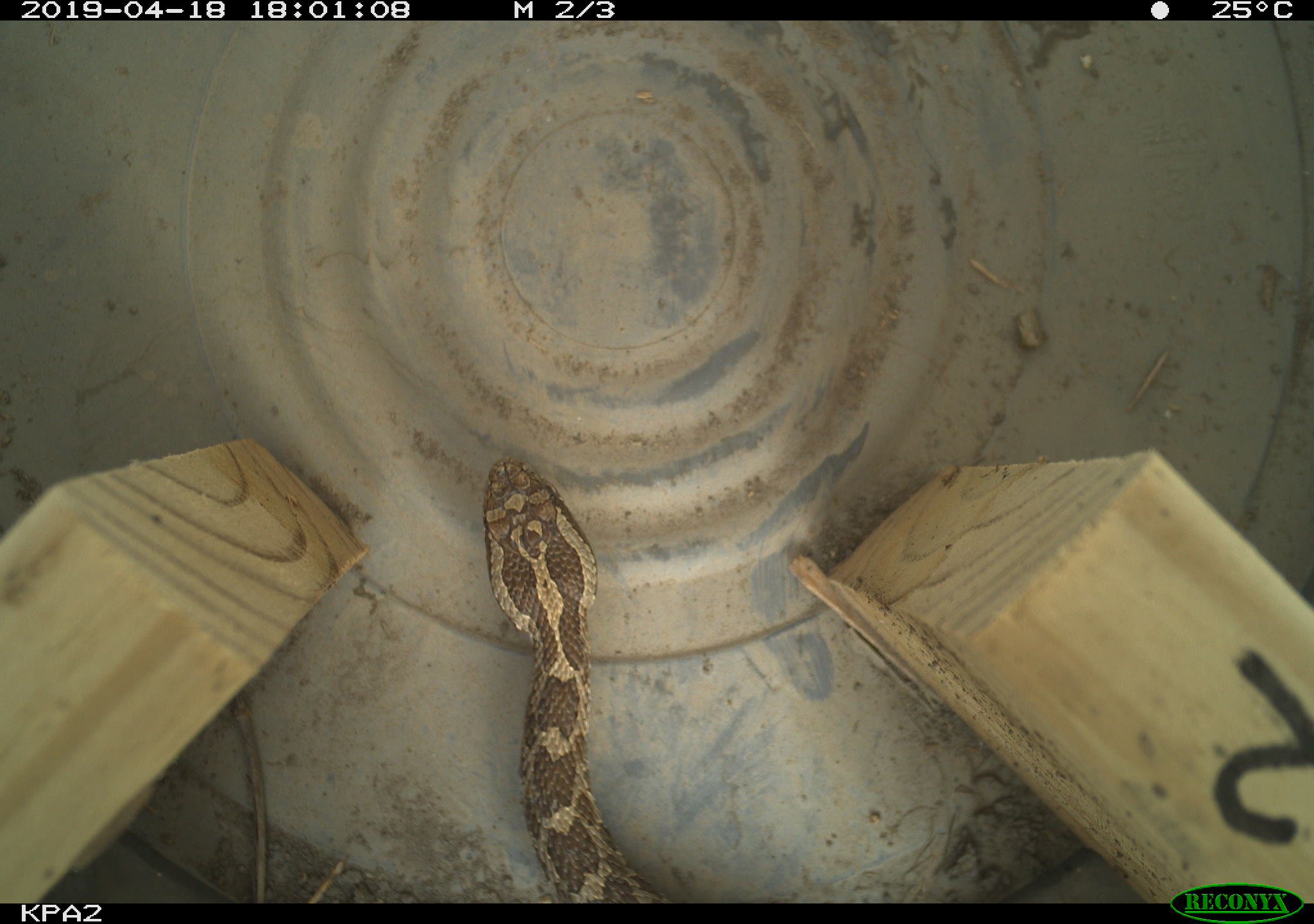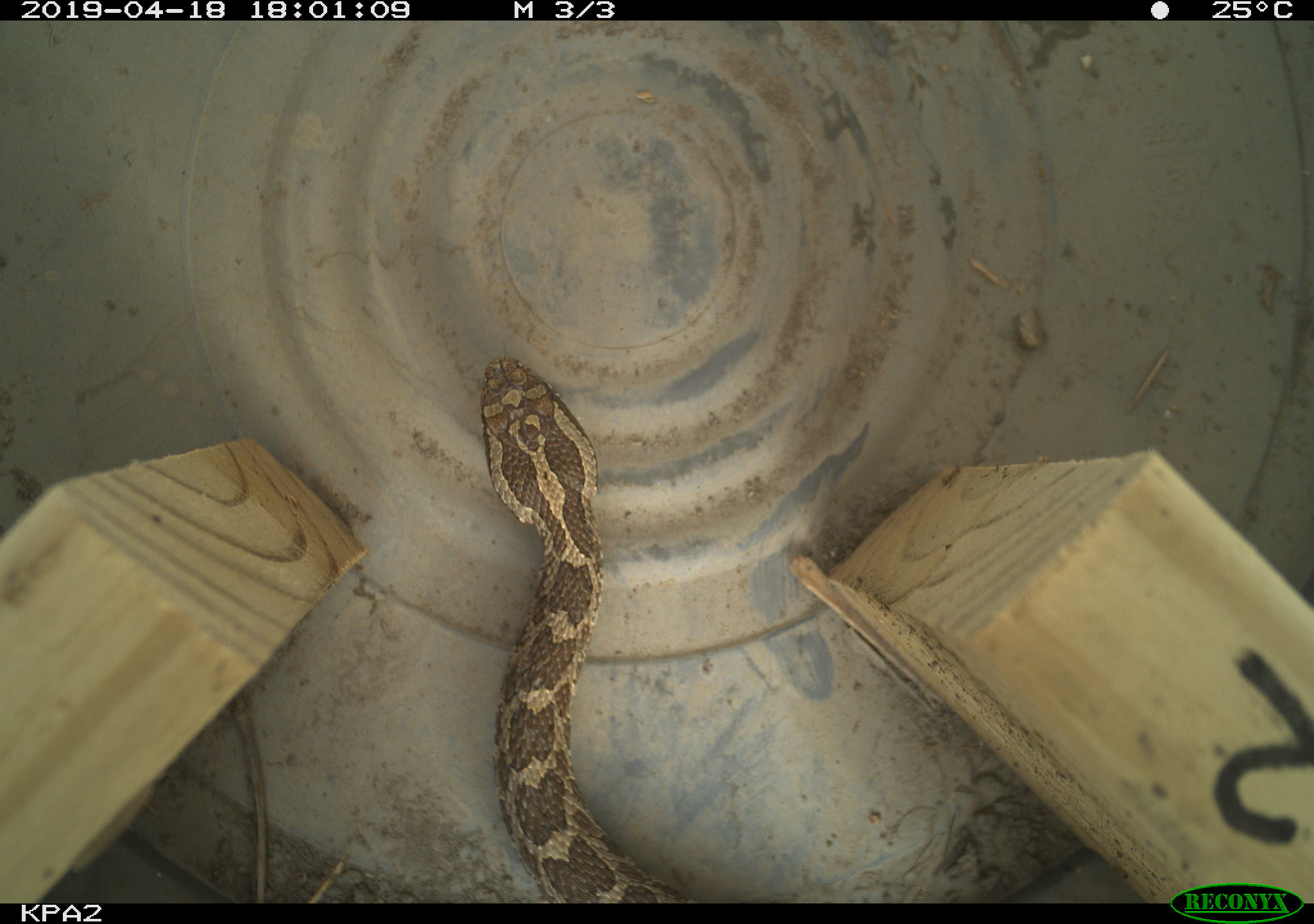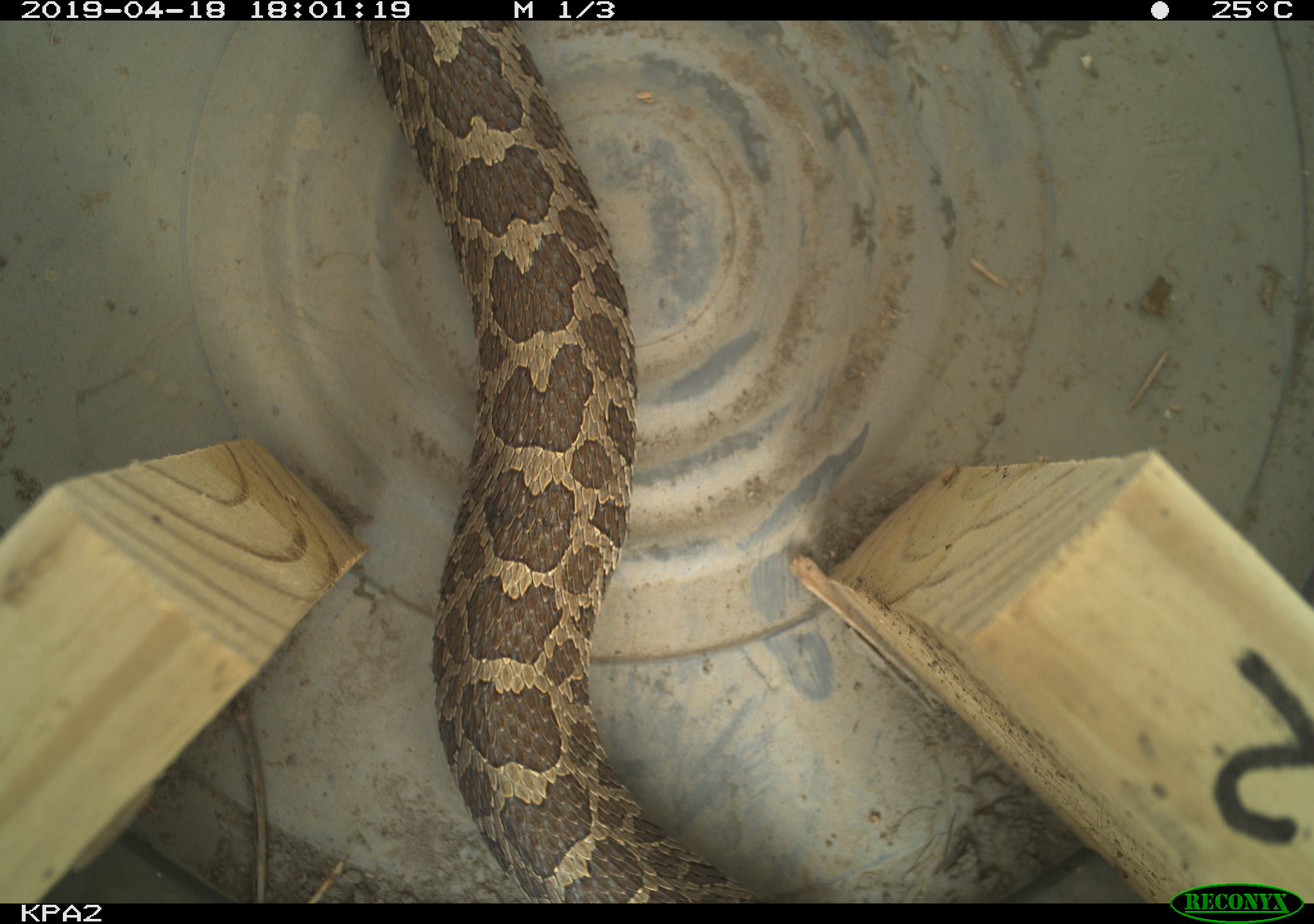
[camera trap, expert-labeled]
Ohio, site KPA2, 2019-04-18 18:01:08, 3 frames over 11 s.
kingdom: Animalia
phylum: Chordata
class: Reptilia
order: Squamata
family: Viperidae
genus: Sistrurus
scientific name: Sistrurus catenatus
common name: eastern massasauga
Eastern massasauga (Sistrurus catenatus).